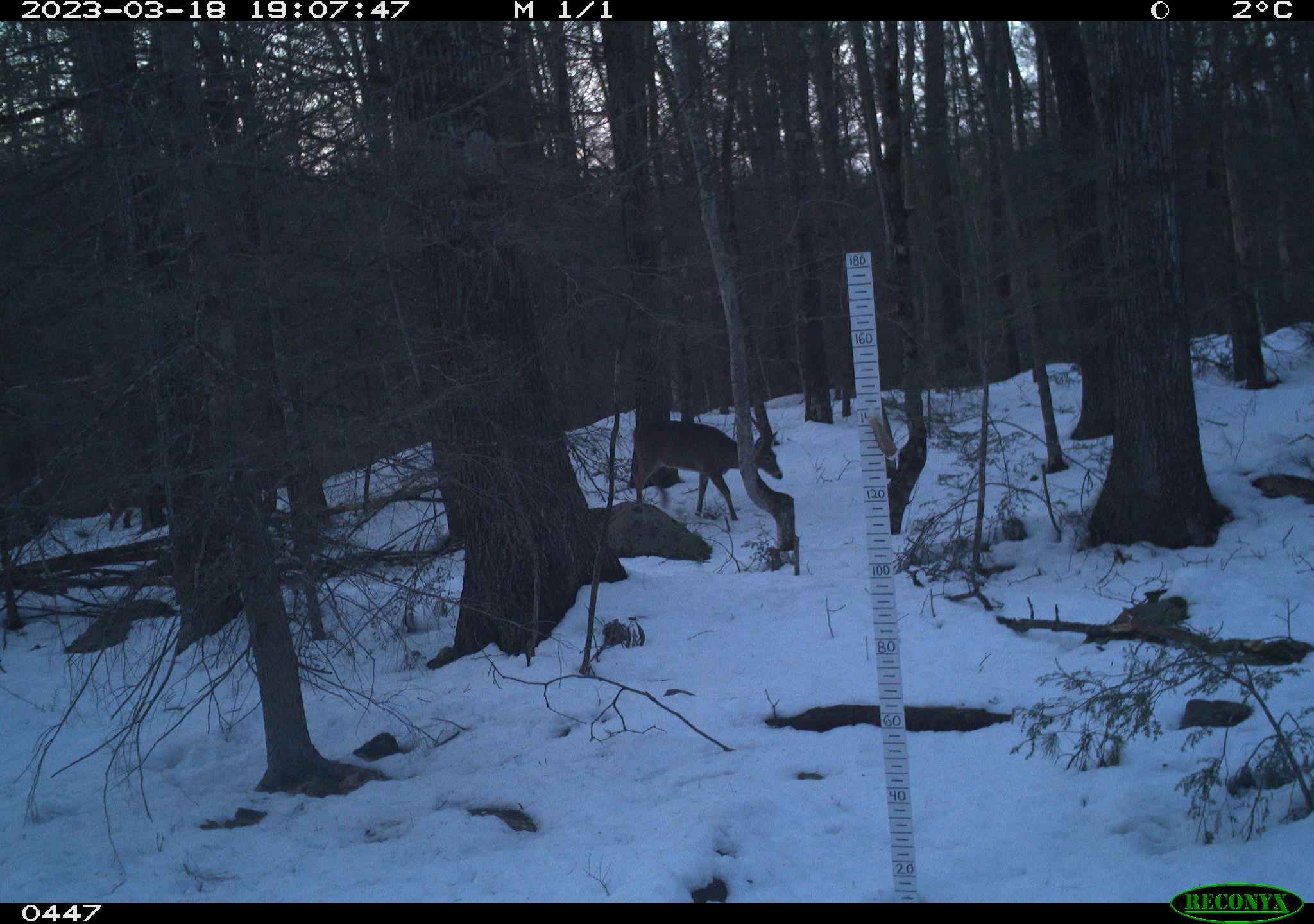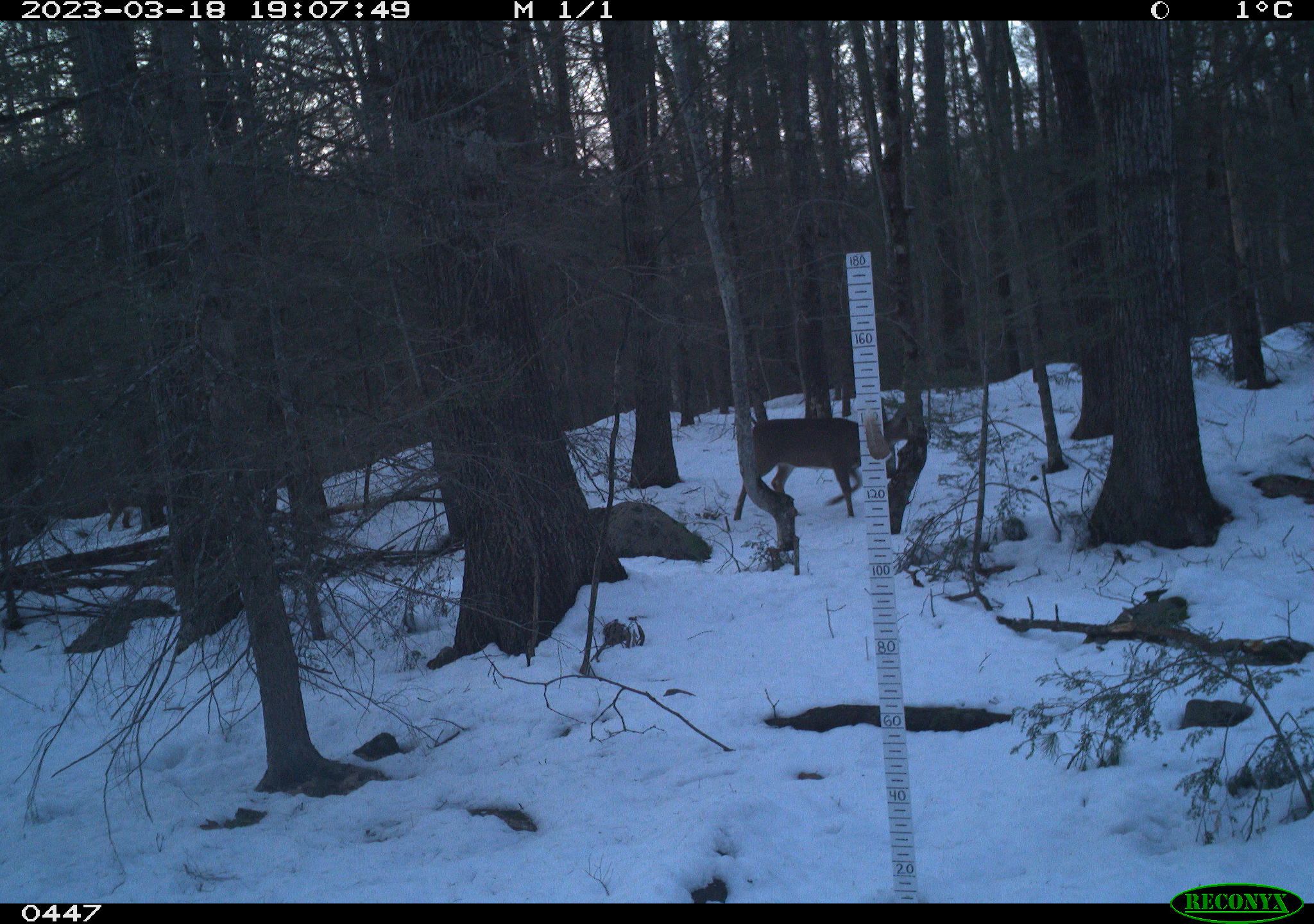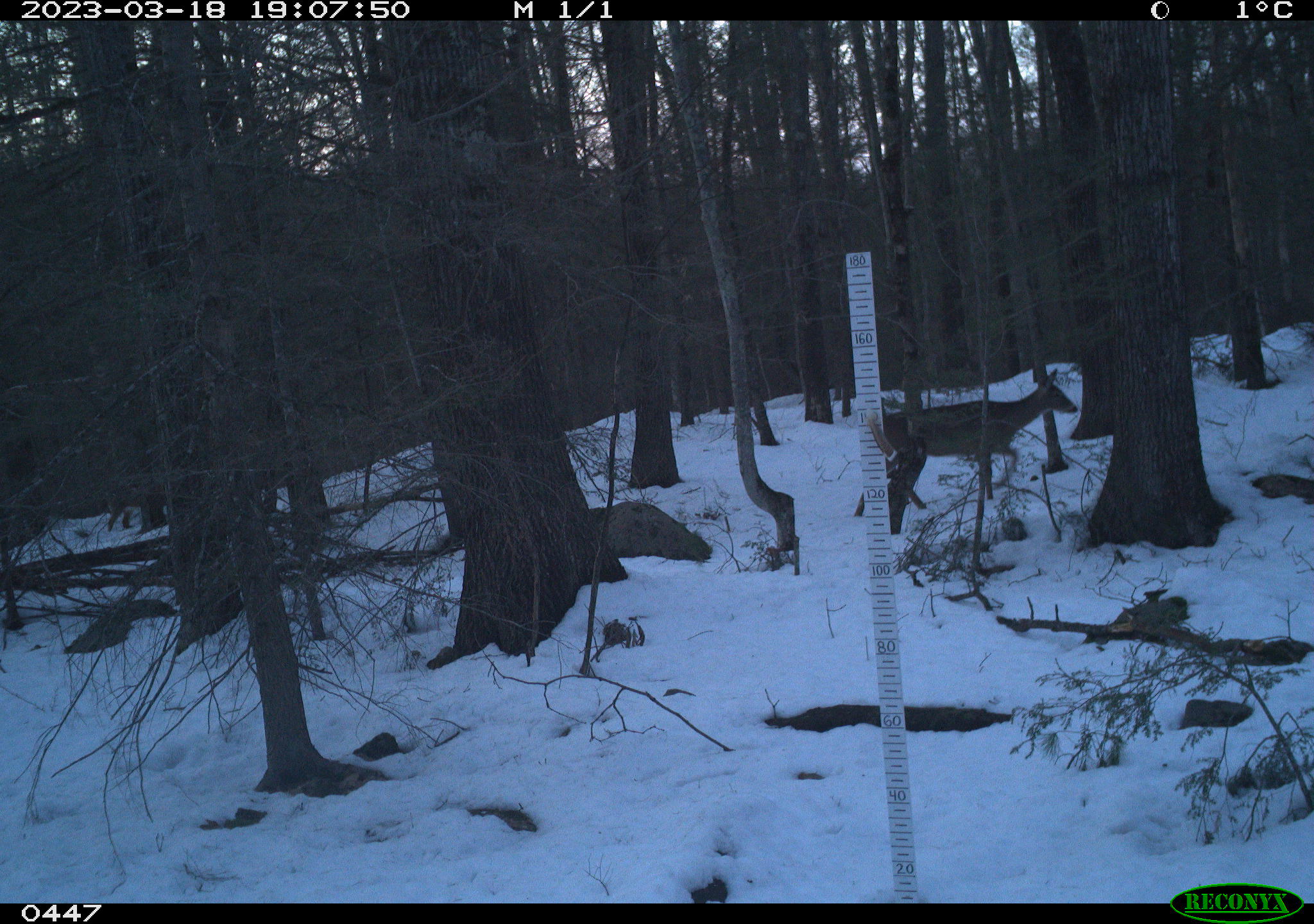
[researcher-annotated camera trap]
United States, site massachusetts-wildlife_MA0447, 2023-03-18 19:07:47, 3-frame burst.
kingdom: Animalia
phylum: Chordata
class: Mammalia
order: Artiodactyla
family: Cervidae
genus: Odocoileus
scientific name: Odocoileus virginianus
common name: white-tailed deer